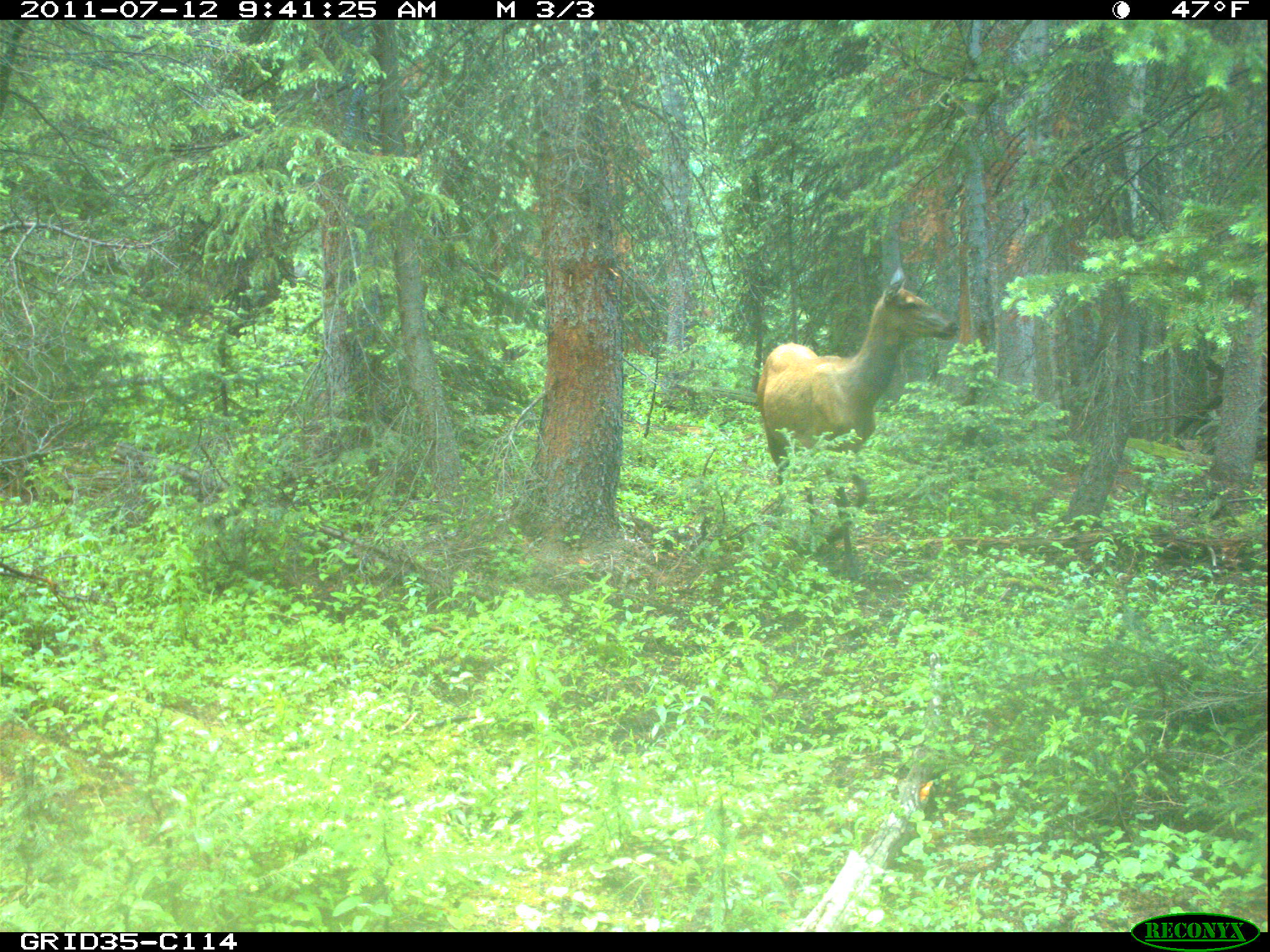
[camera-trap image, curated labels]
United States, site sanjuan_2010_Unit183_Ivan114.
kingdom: Animalia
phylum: Chordata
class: Mammalia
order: Artiodactyla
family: Cervidae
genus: Cervus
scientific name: Cervus elaphus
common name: red deer